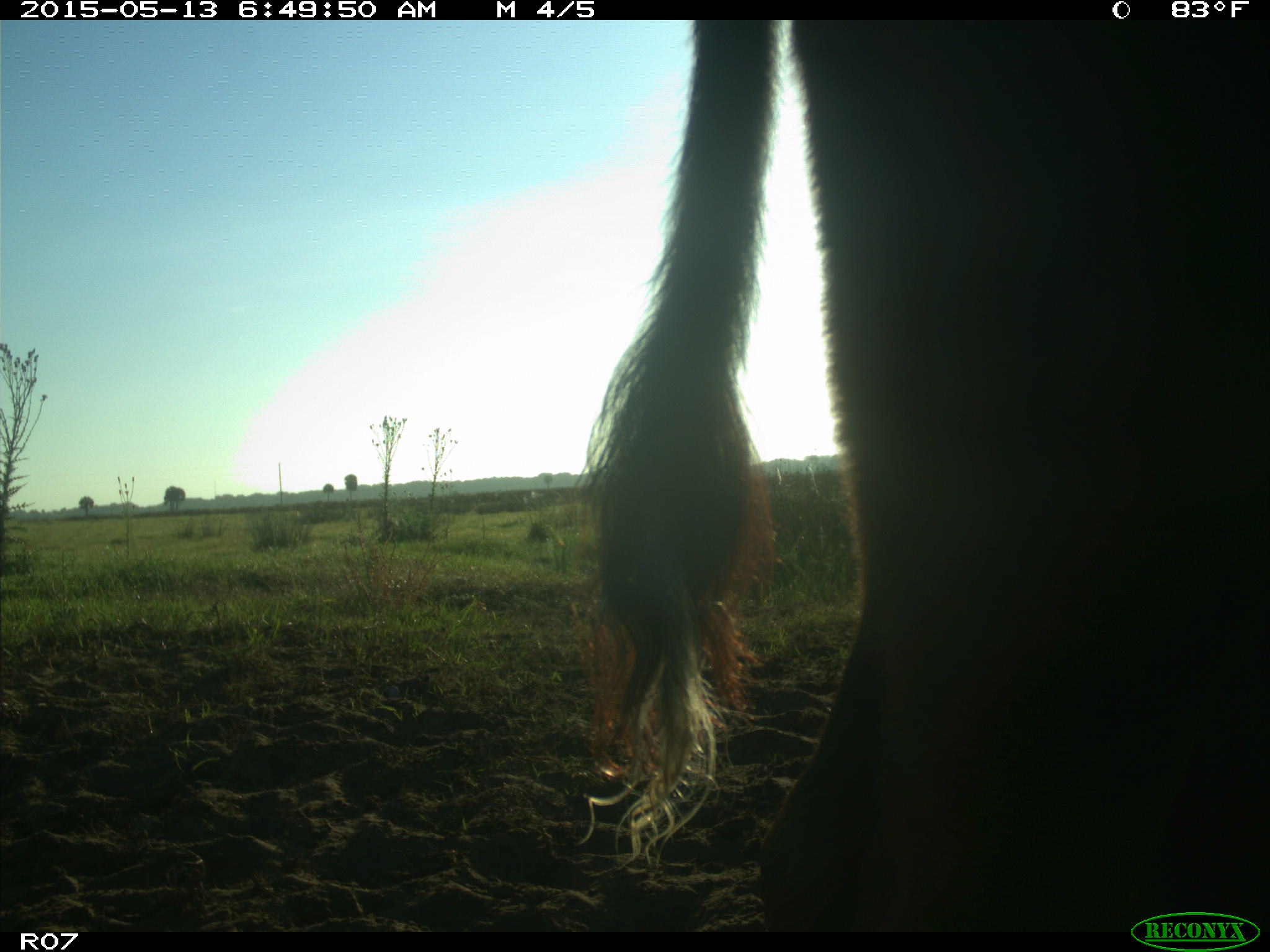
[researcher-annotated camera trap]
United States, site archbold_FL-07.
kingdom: Animalia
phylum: Chordata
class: Mammalia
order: Artiodactyla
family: Bovidae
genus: Bos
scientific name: Bos taurus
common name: domestic cow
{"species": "Bos taurus (domestic cow)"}